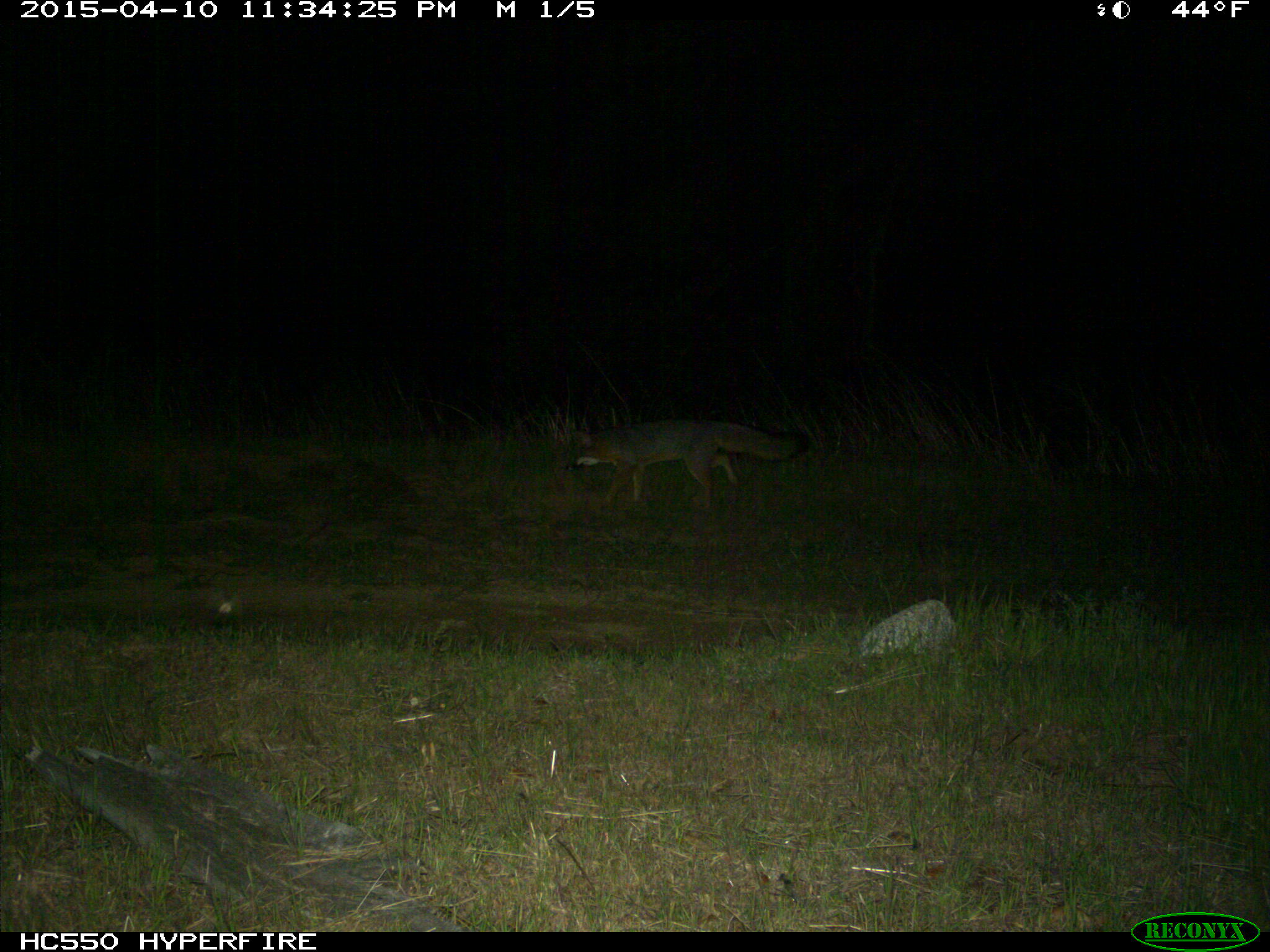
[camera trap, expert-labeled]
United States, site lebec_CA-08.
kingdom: Animalia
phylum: Chordata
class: Mammalia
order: Carnivora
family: Canidae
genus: Urocyon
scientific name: Urocyon cinereoargenteus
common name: gray fox